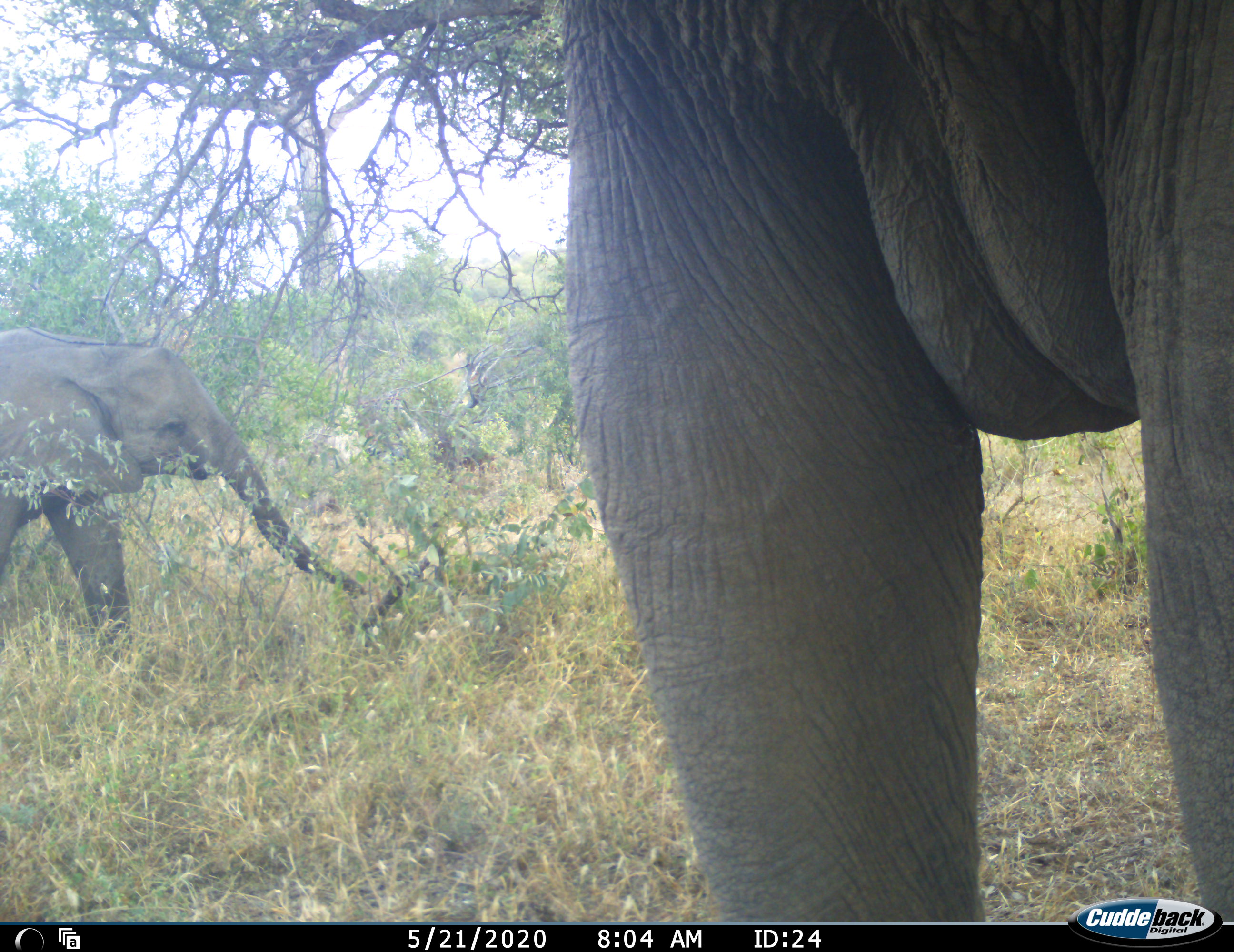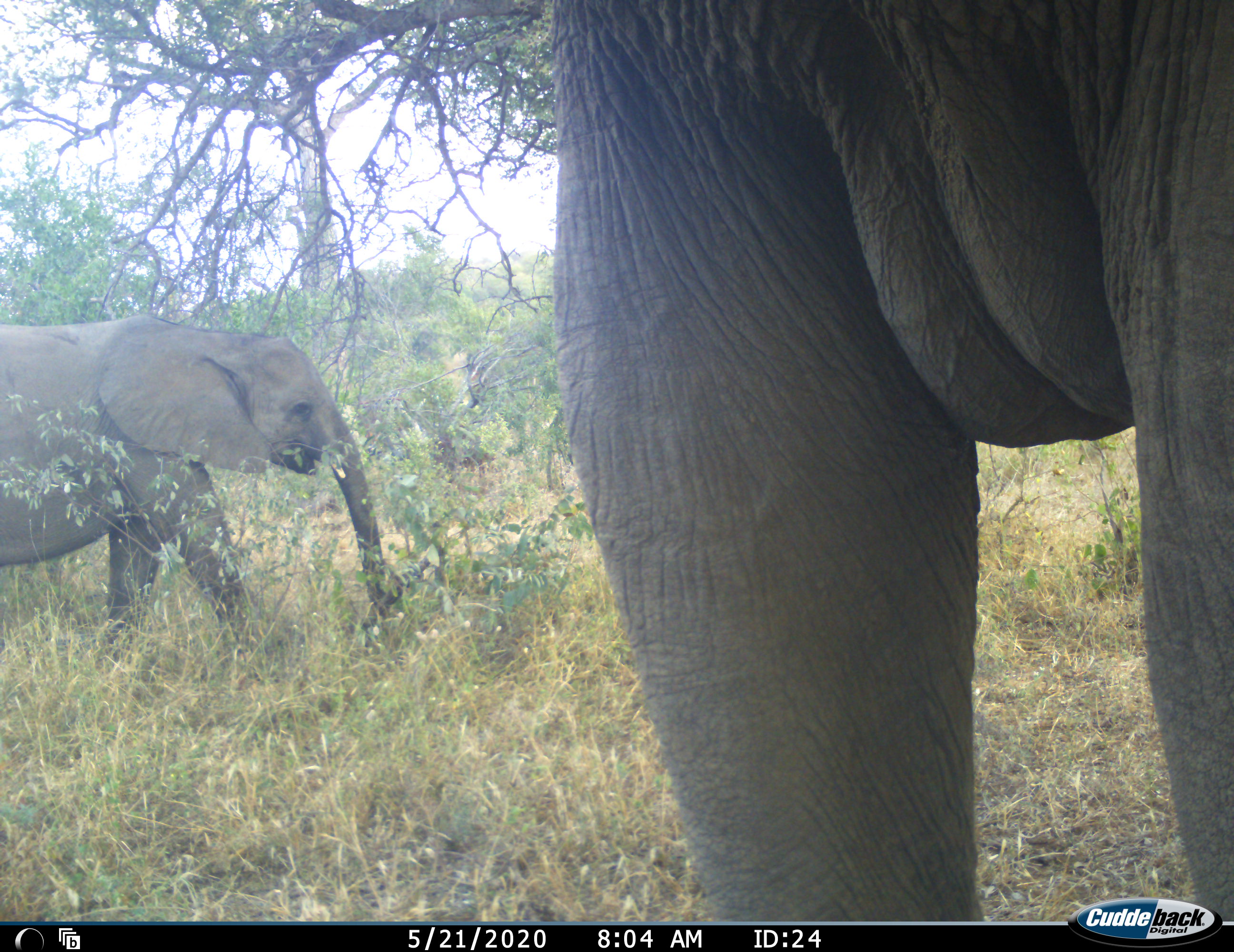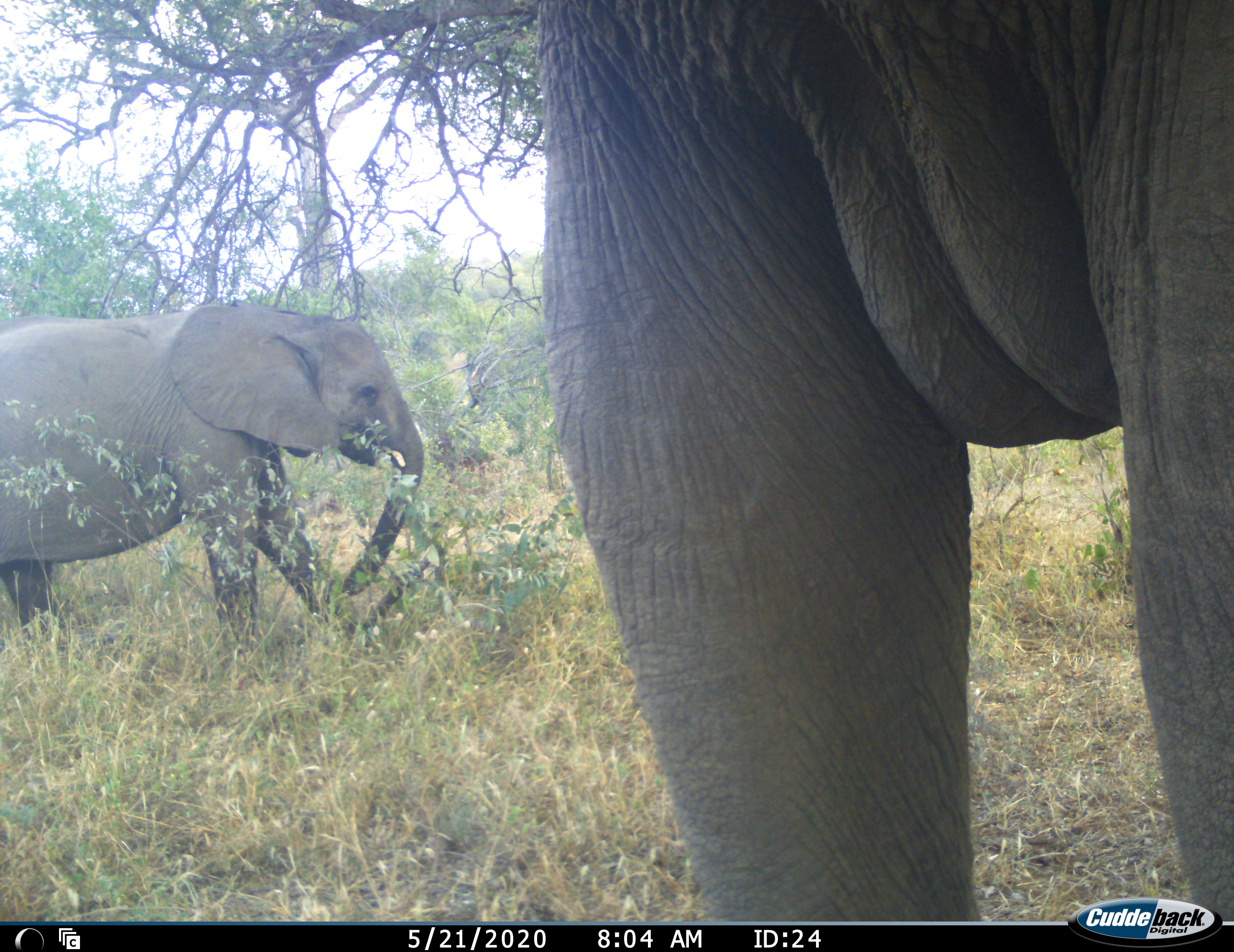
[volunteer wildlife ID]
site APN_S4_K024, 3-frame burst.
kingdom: Animalia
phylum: Chordata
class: Mammalia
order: Proboscidea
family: Elephantidae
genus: Loxodonta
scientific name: Loxodonta africana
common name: african bush elephant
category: elephant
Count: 2.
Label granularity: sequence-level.